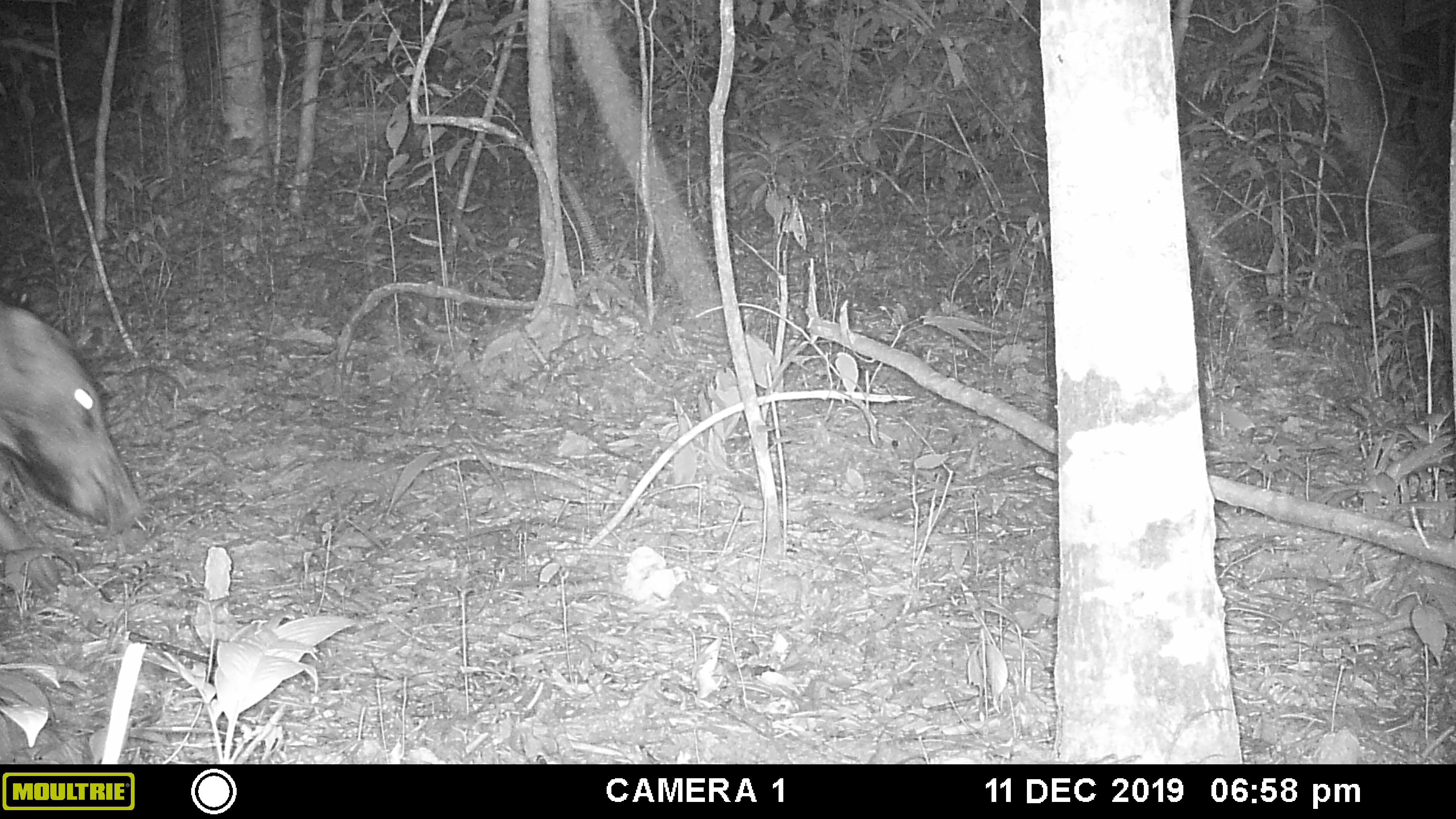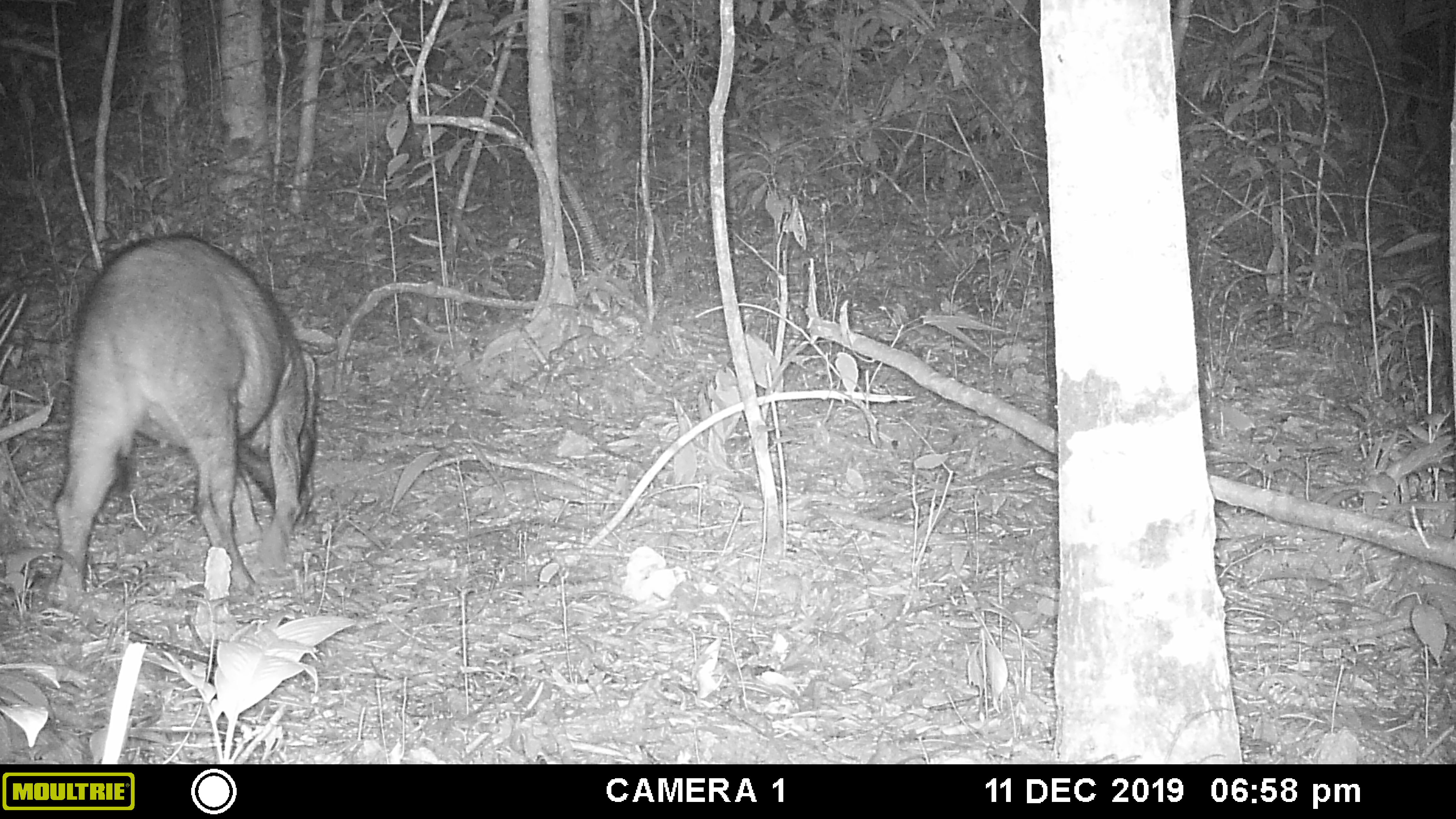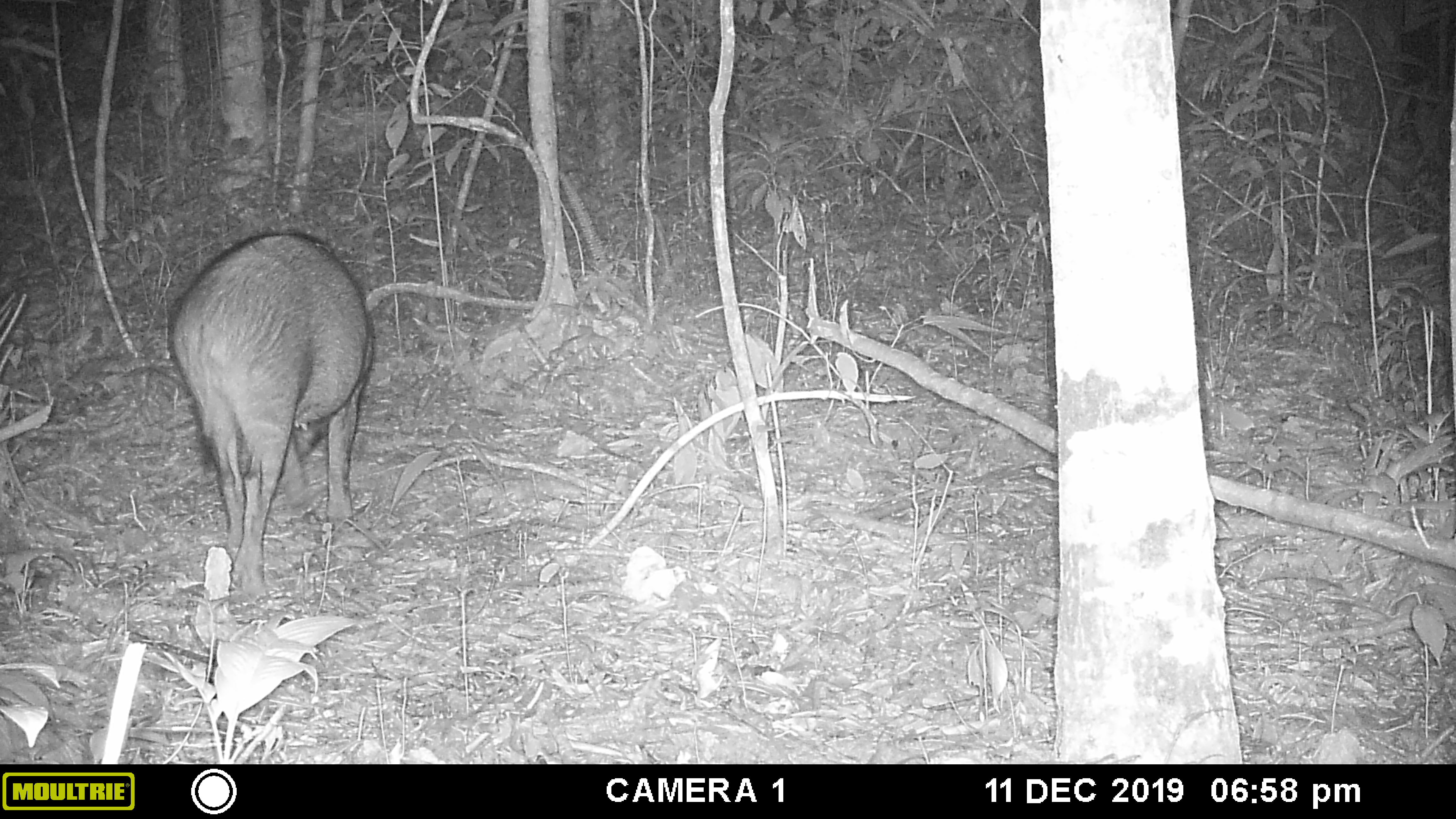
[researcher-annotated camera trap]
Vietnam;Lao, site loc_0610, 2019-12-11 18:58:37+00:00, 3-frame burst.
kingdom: Animalia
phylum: Chordata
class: Mammalia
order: Artiodactyla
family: Suidae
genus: Sus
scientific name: Sus scrofa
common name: eurasian wild pig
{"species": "eurasian wild pig (Sus scrofa)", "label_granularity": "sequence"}